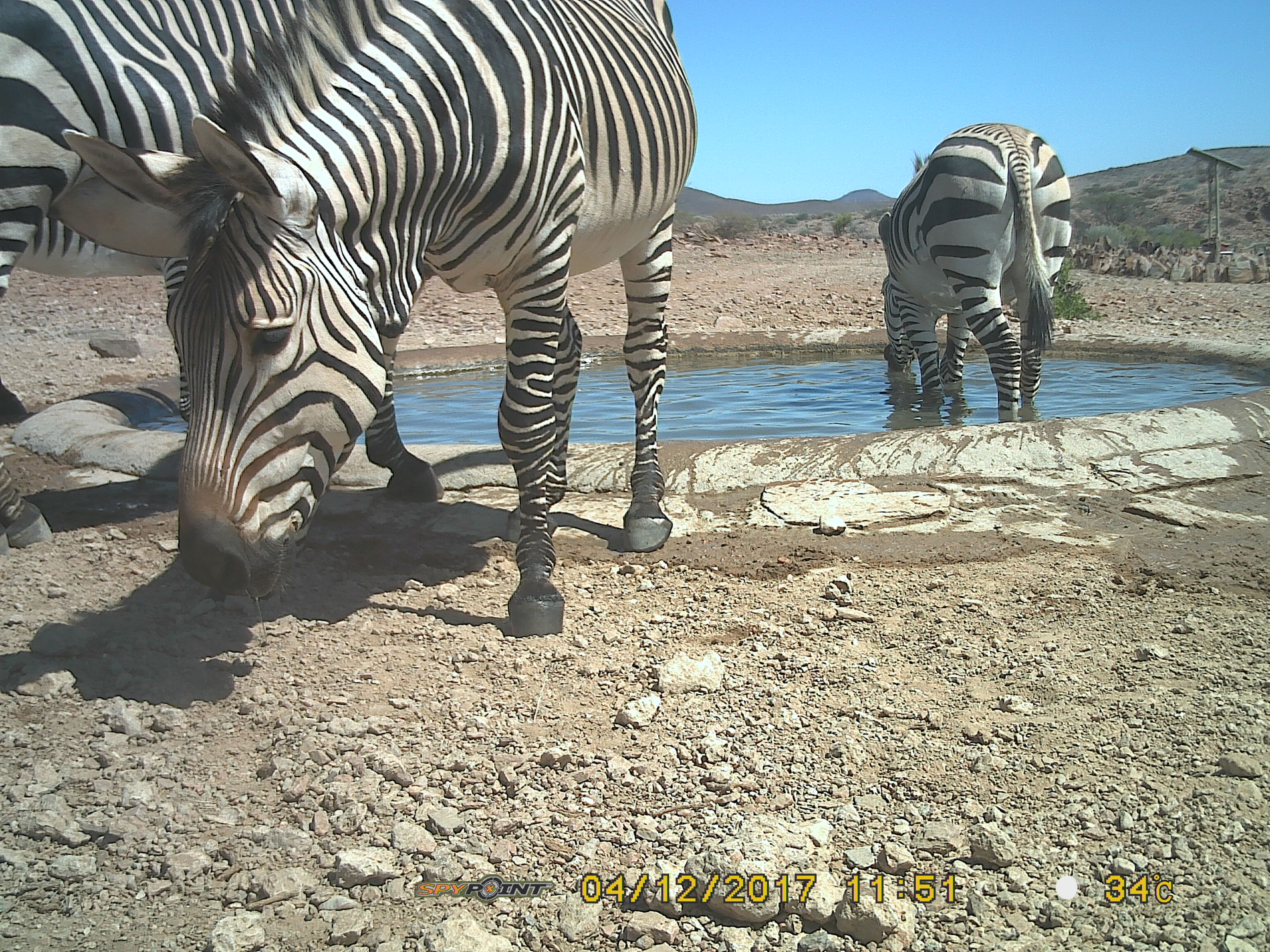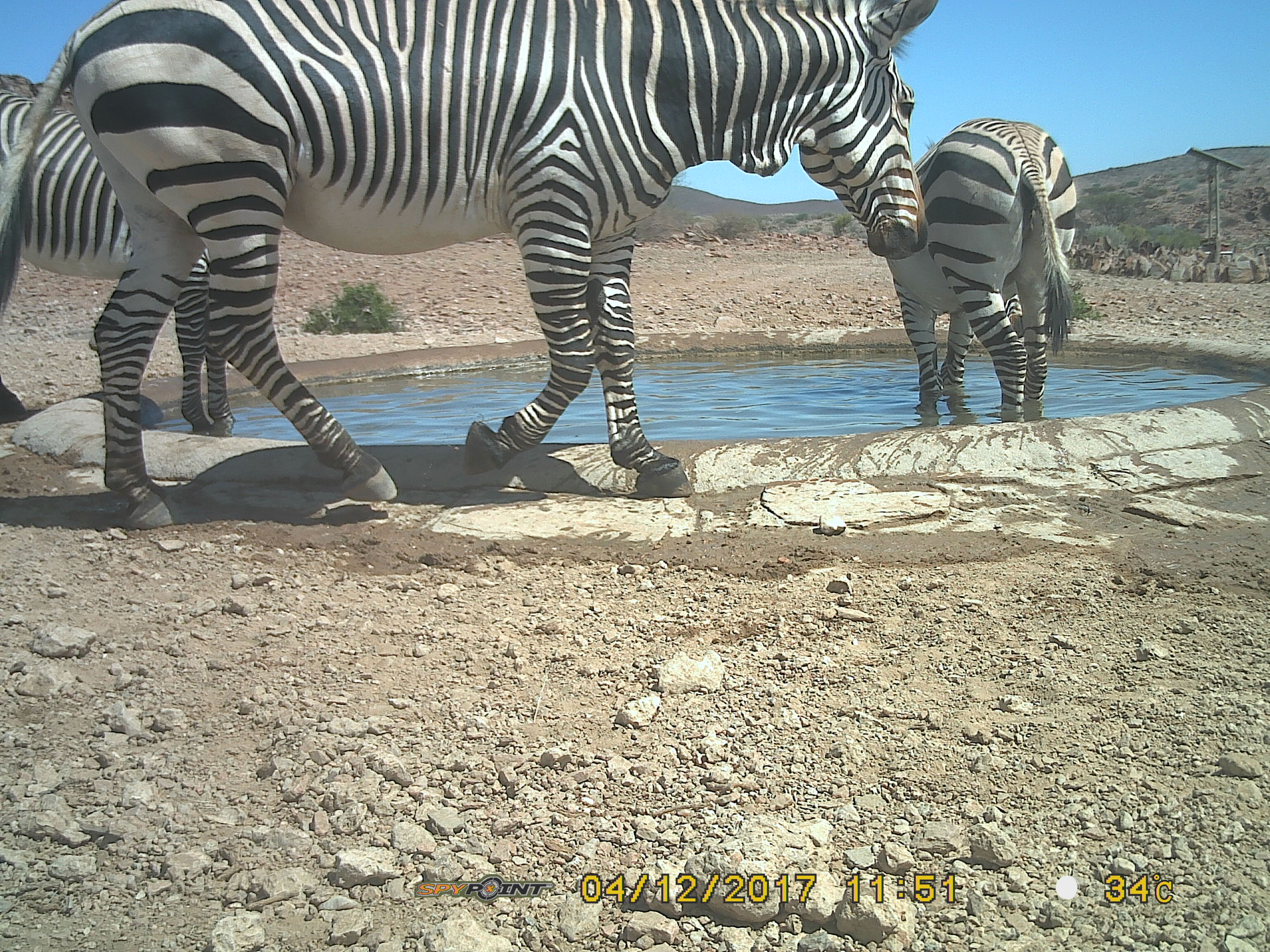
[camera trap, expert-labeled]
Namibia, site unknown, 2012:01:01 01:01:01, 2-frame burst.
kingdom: Animalia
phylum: Chordata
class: Mammalia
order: Perissodactyla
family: Equidae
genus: Equus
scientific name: Equus zebra hartmannae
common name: hartmann's mountain zebra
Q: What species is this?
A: Equus zebra hartmannae (hartmann's mountain zebra).